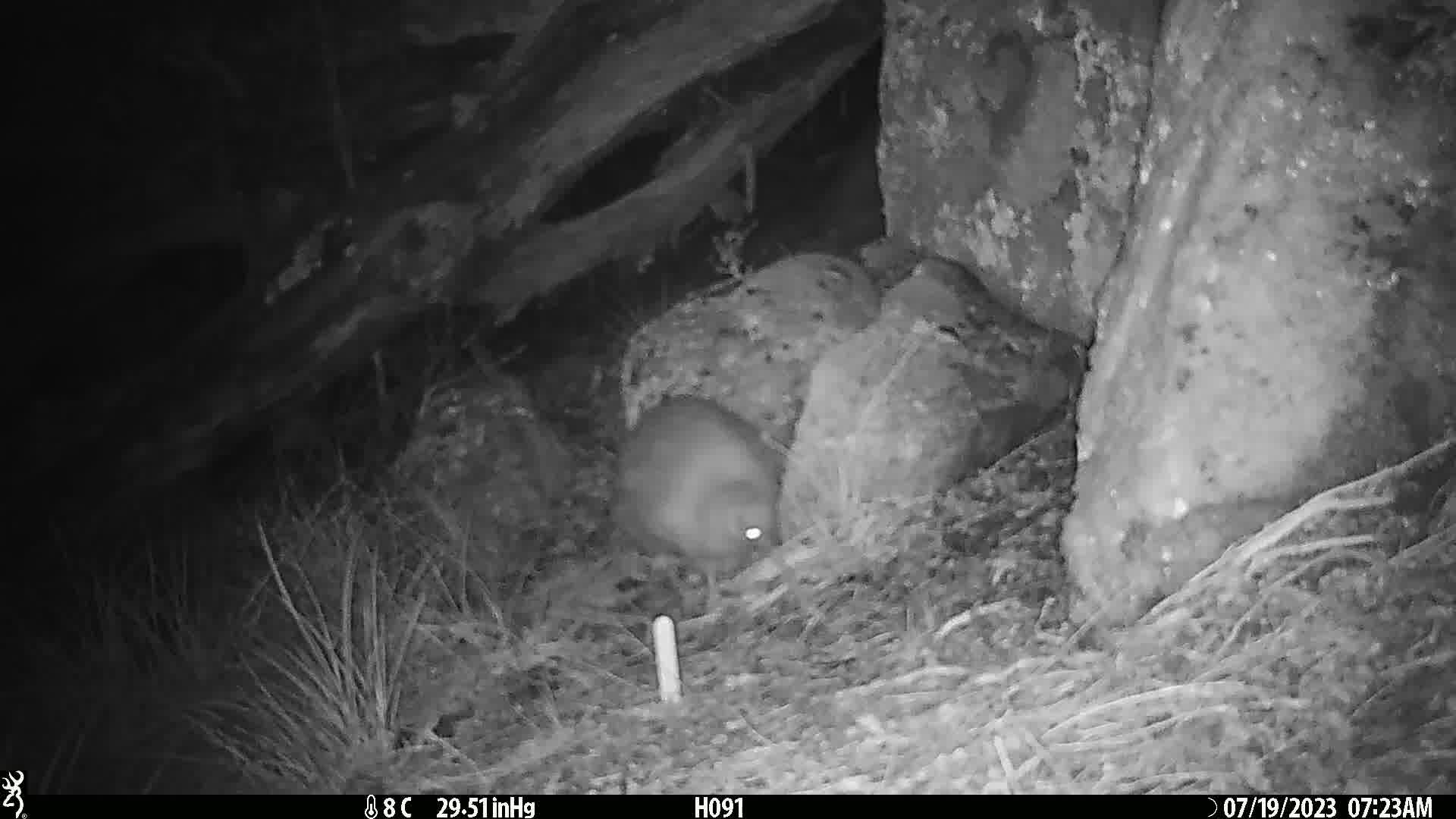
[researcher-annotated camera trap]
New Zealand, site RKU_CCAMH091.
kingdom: Animalia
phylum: Chordata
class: Aves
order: Apterygiformes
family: Apterygidae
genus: Apteryx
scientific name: Apteryx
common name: kiwi